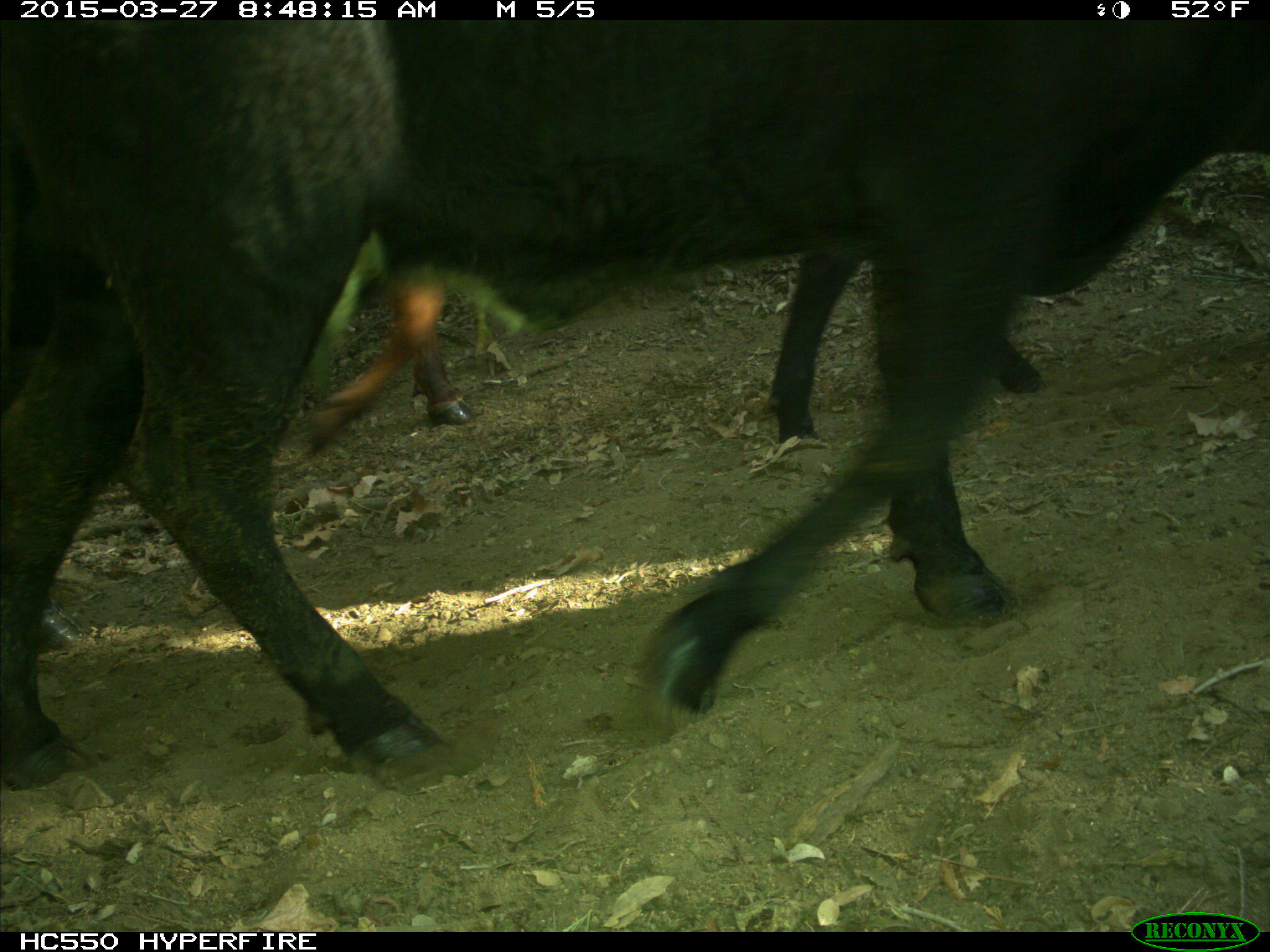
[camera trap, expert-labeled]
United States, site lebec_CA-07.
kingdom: Animalia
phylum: Chordata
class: Mammalia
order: Artiodactyla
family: Bovidae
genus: Bos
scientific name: Bos taurus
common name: domestic cow